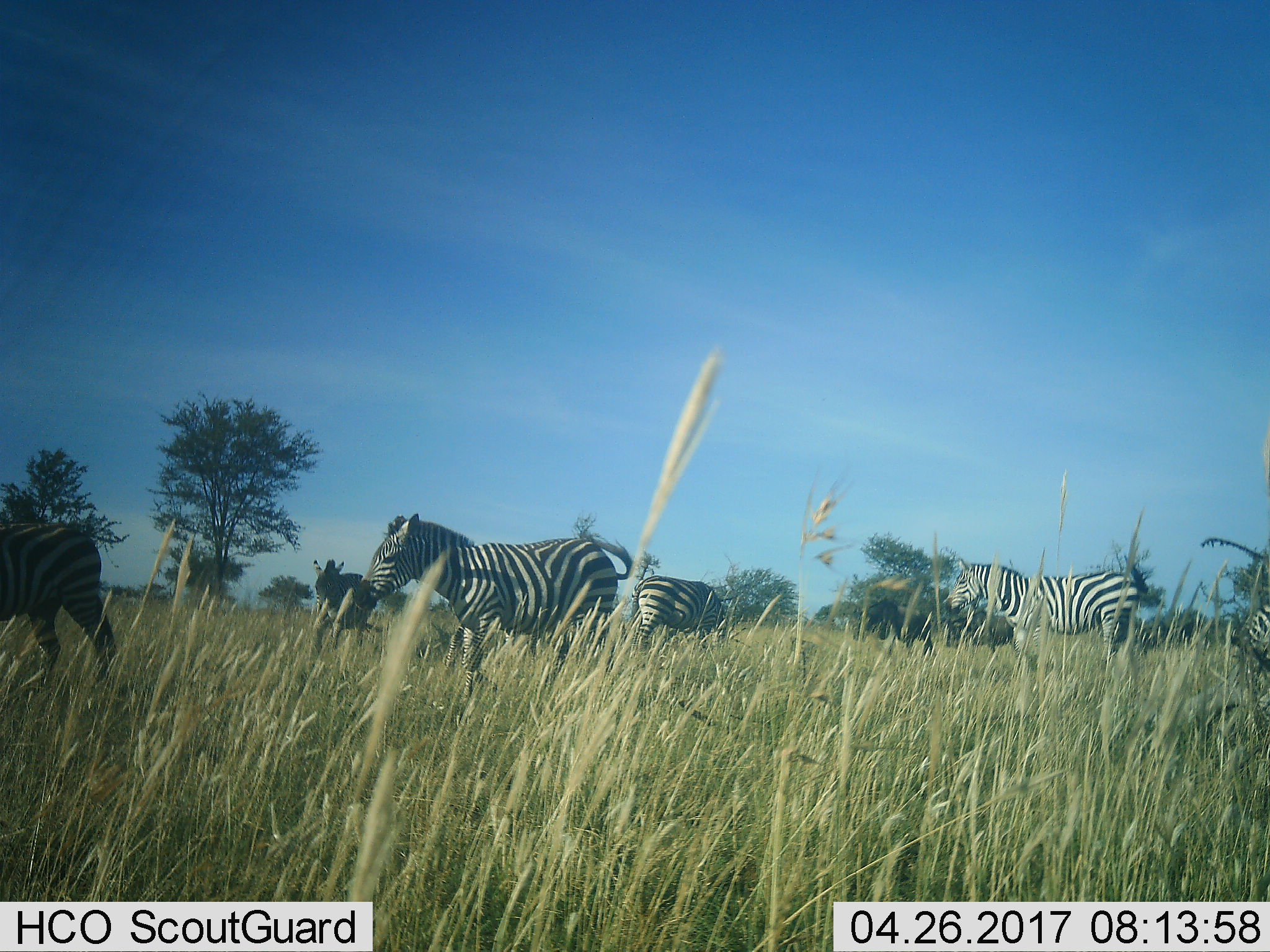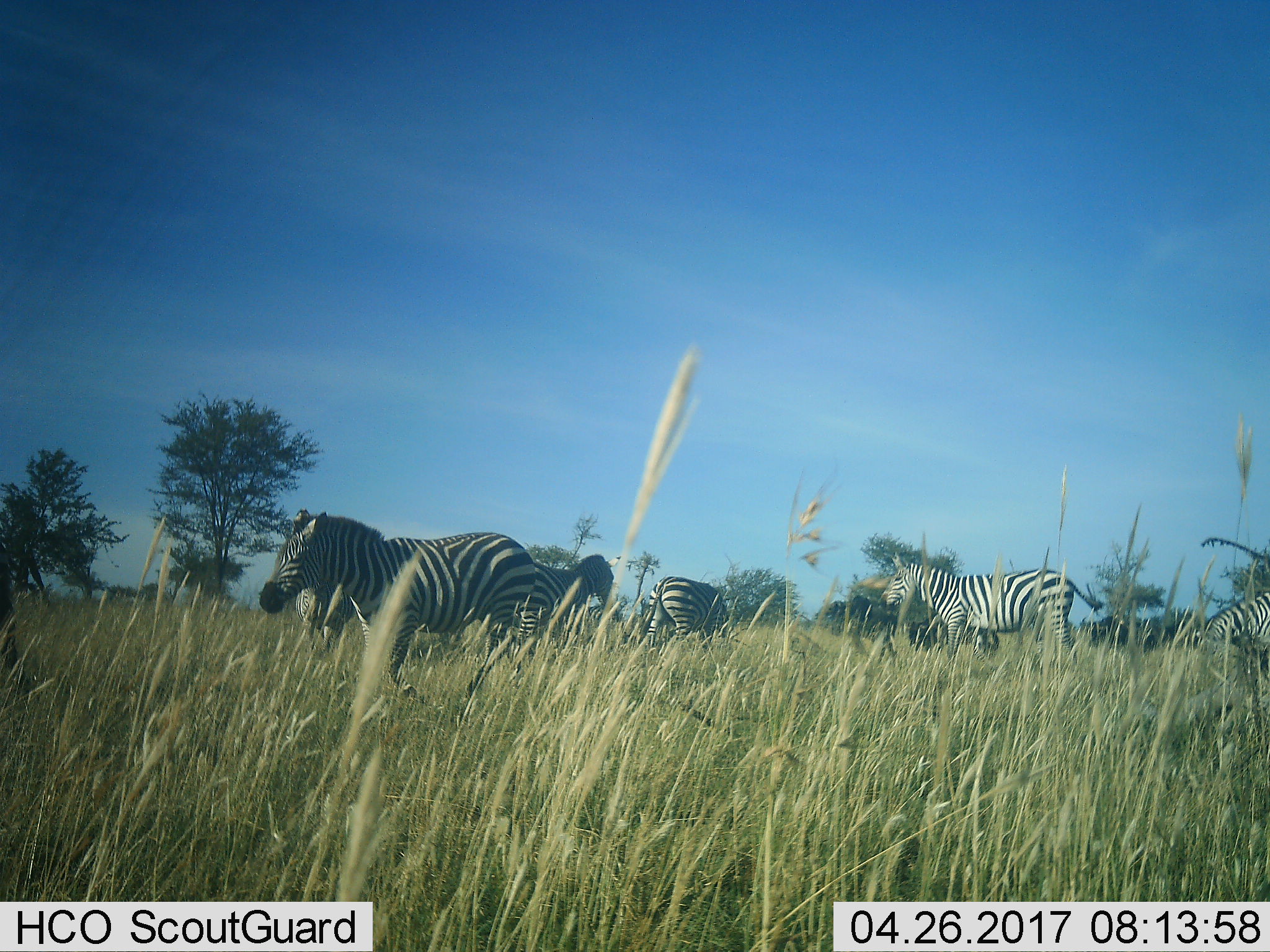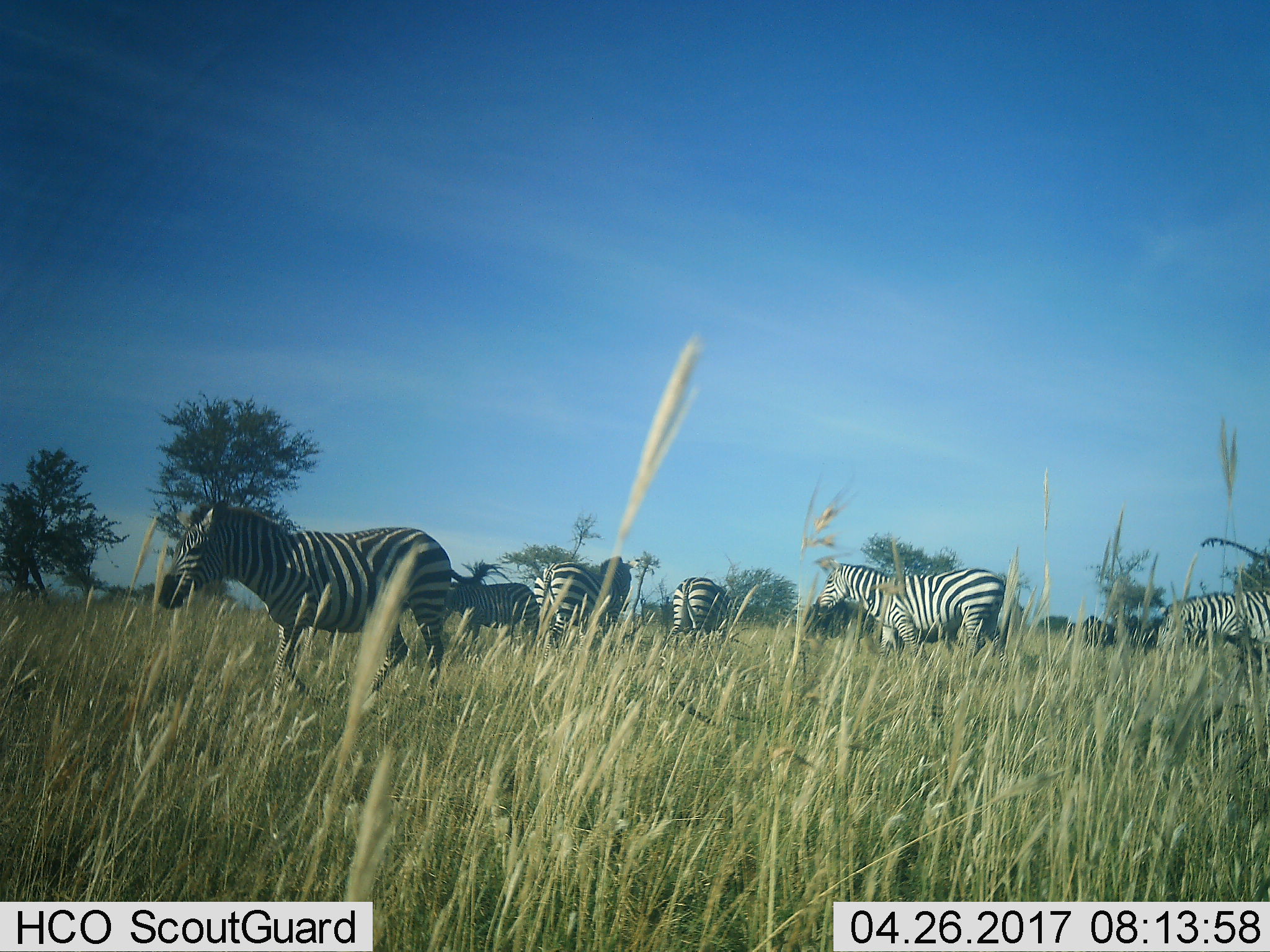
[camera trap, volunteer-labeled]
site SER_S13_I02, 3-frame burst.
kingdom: Animalia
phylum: Chordata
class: Mammalia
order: Perissodactyla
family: Equidae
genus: Equus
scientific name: Equus quagga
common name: plains zebra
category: zebraplains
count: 7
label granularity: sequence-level